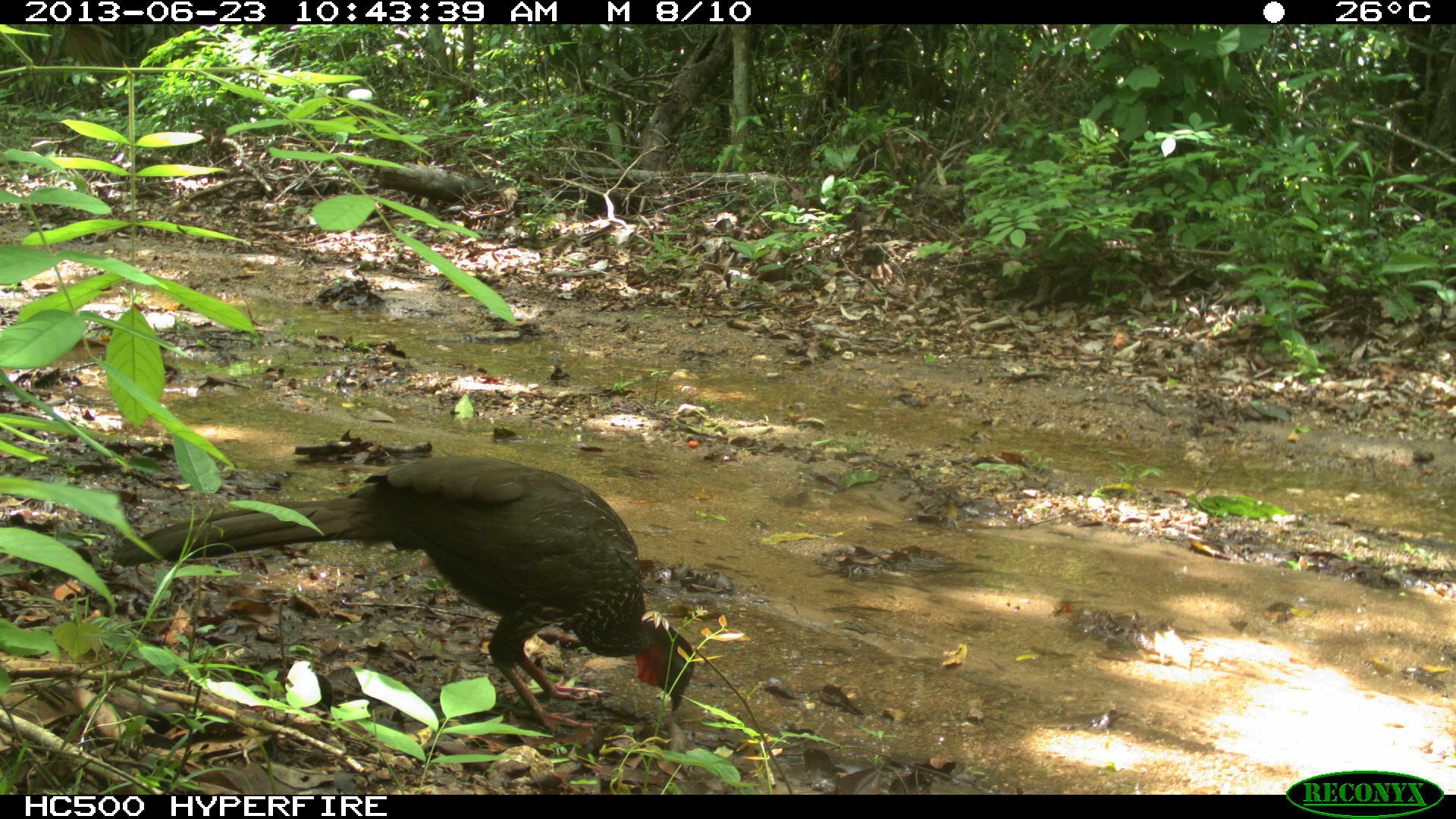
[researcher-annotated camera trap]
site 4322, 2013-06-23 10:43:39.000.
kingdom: Animalia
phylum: Chordata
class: Aves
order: Galliformes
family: Cracidae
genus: Penelope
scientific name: Penelope purpurascens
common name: crested guan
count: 1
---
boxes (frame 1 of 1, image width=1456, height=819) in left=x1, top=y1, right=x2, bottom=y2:
penelope purpurascens: left=108, top=452, right=693, bottom=732